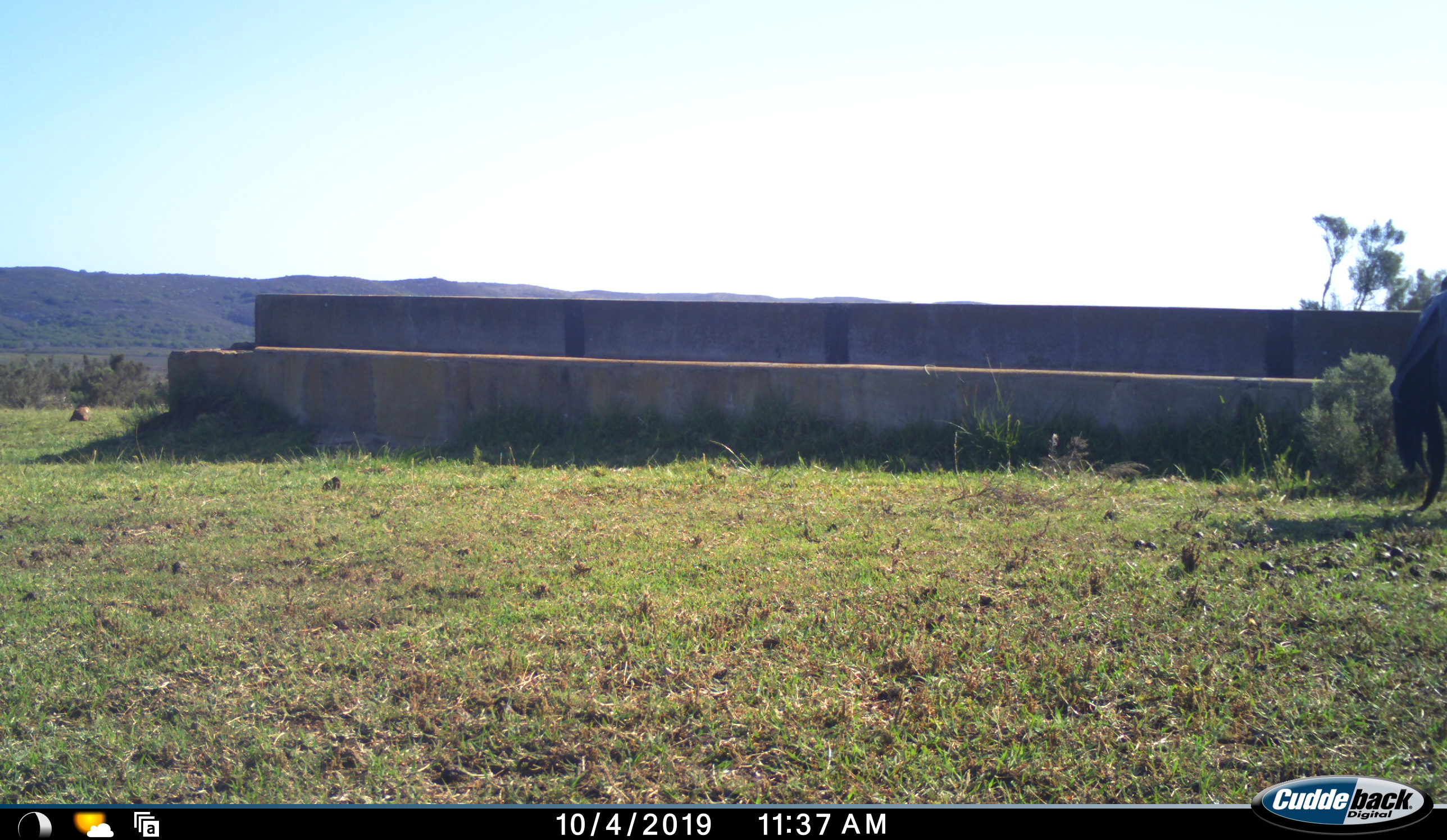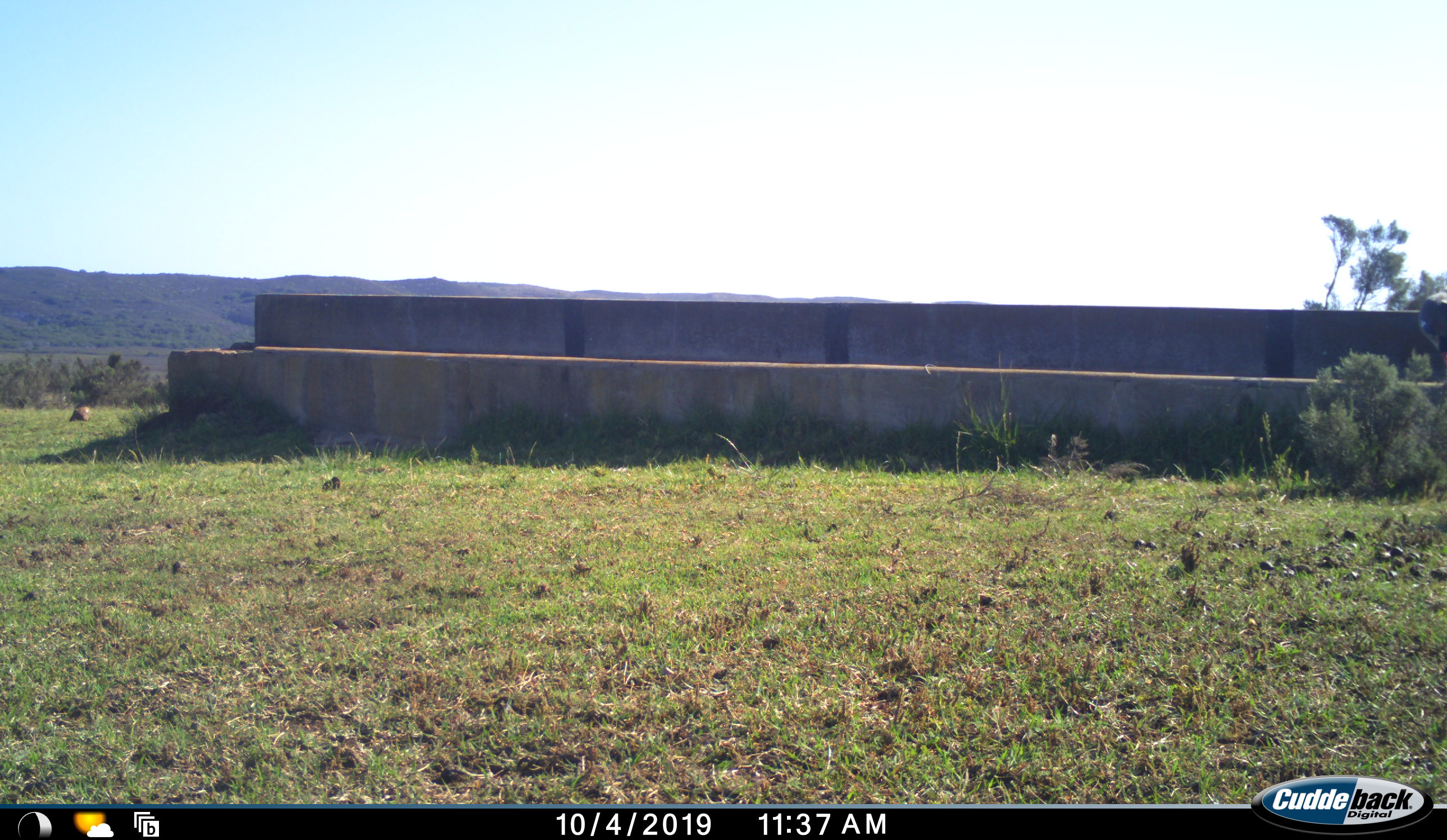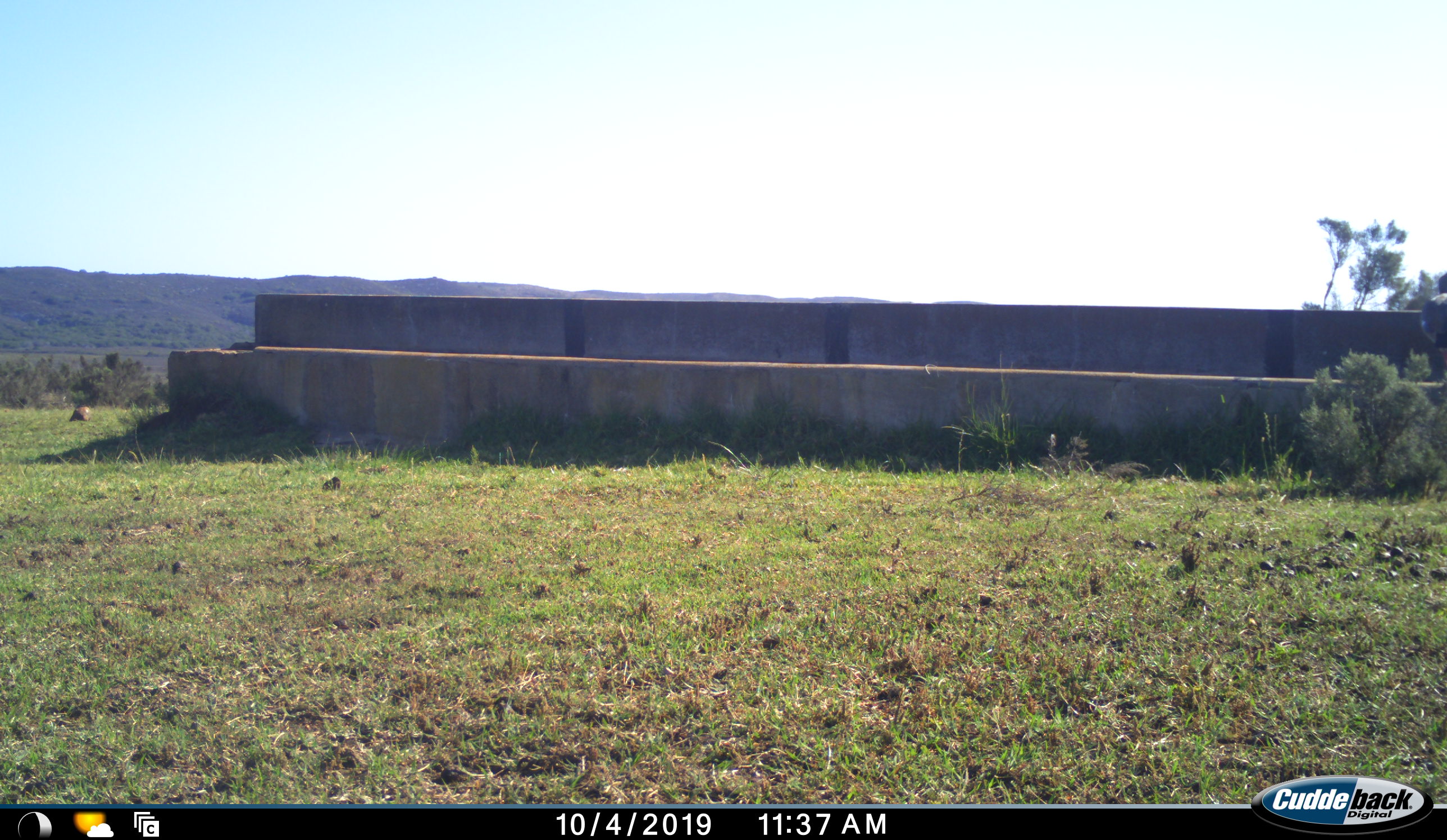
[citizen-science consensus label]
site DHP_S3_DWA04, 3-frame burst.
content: unidentified animal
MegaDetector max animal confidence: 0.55